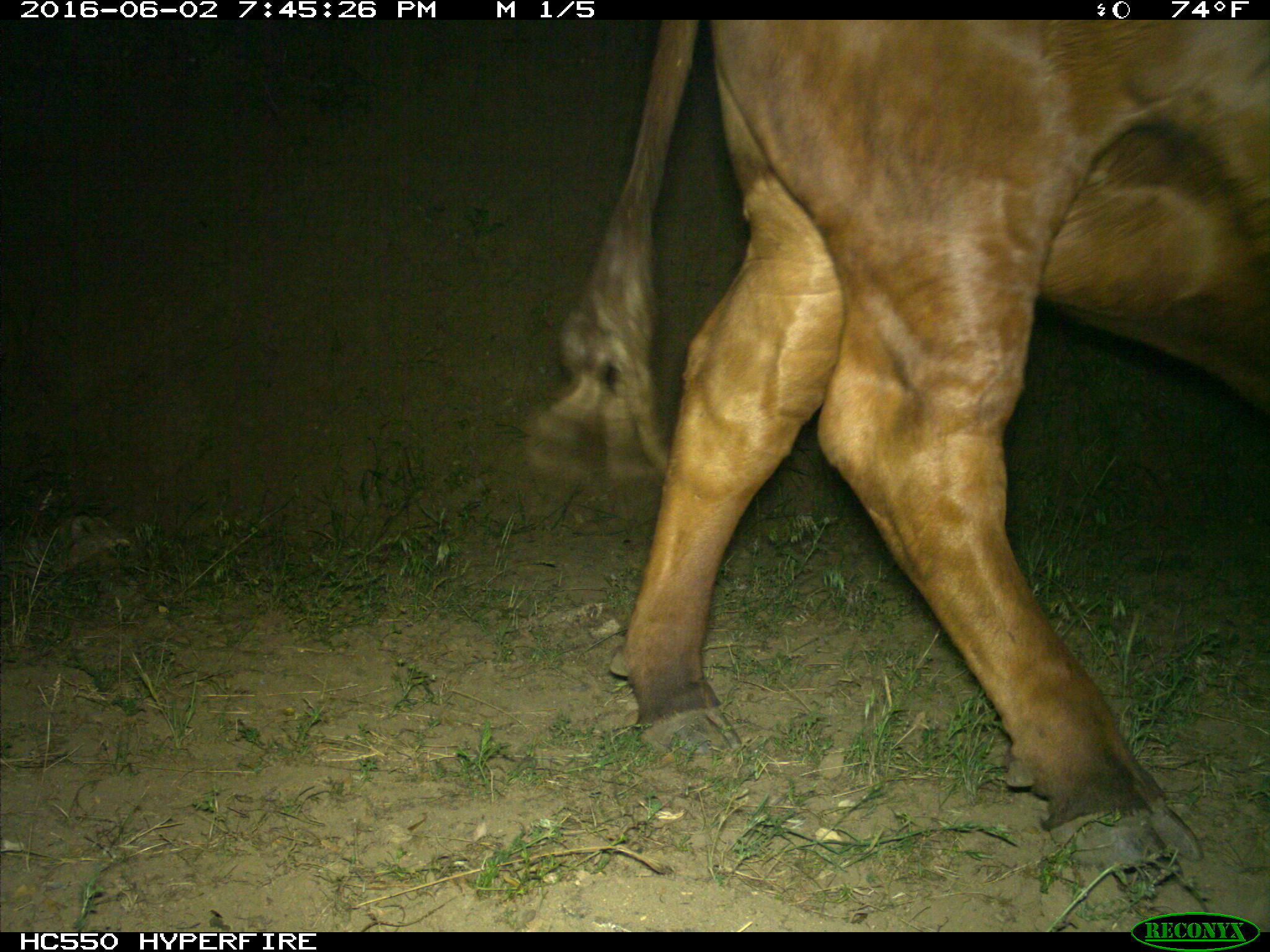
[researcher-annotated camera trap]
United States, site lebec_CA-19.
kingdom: Animalia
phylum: Chordata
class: Mammalia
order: Artiodactyla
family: Bovidae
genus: Bos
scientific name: Bos taurus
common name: domestic cow